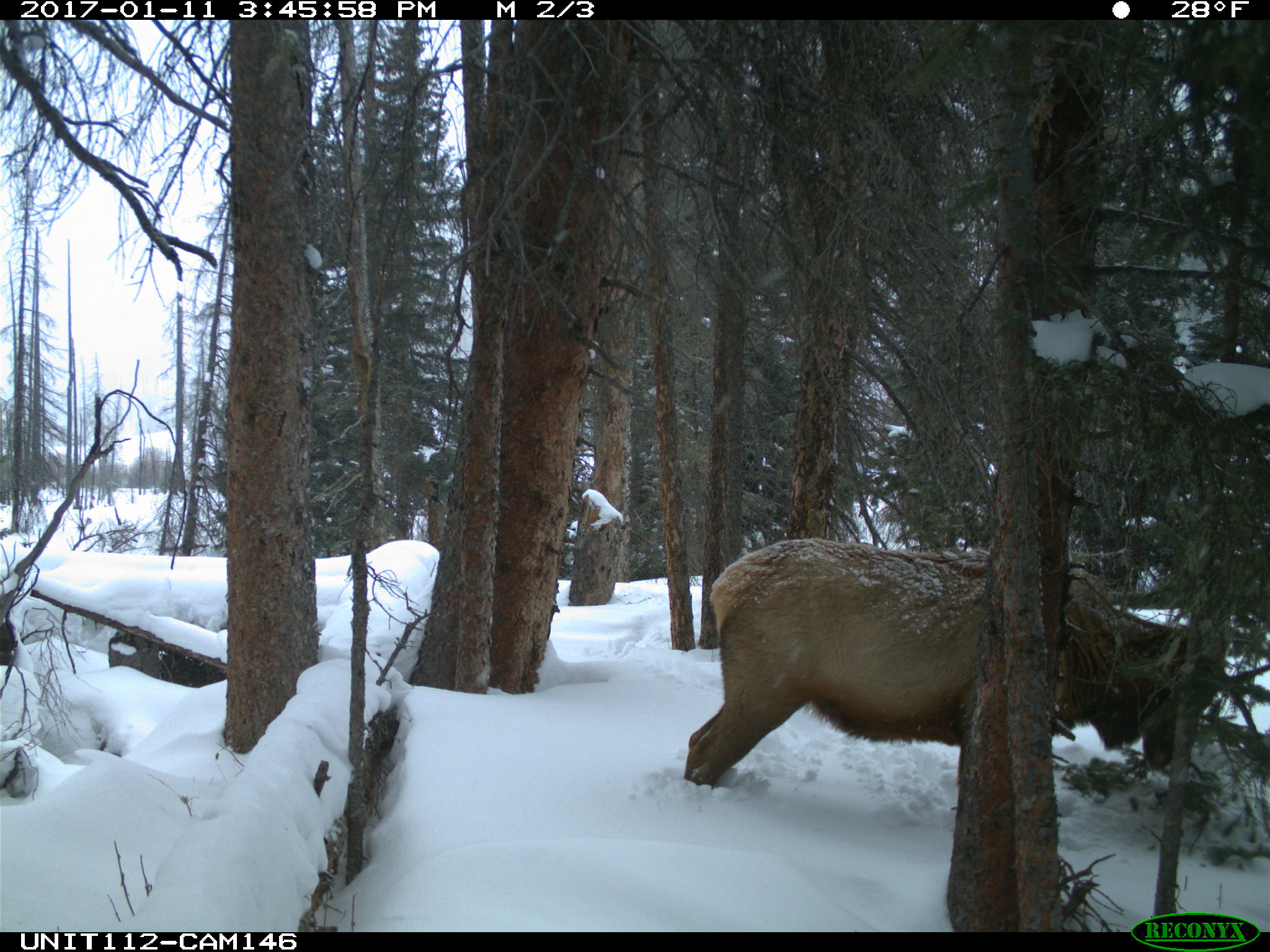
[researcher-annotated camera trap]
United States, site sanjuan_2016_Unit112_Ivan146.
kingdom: Animalia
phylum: Chordata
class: Mammalia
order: Artiodactyla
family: Cervidae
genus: Cervus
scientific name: Cervus elaphus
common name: red deer